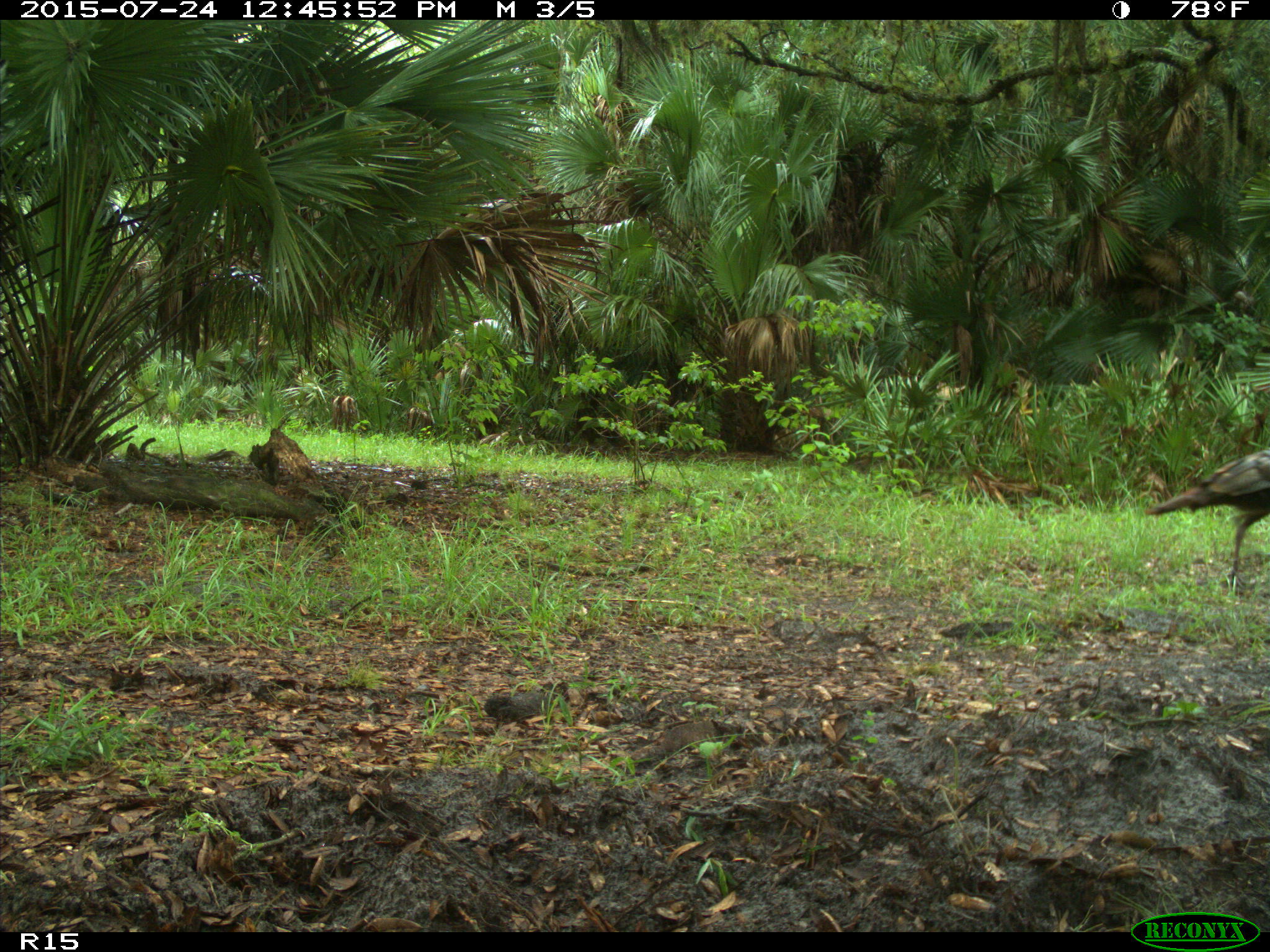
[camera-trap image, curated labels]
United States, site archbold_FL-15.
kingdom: Animalia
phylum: Chordata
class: Aves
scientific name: Aves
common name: birds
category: unidentified bird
Unidentified bird (birds) (Aves).